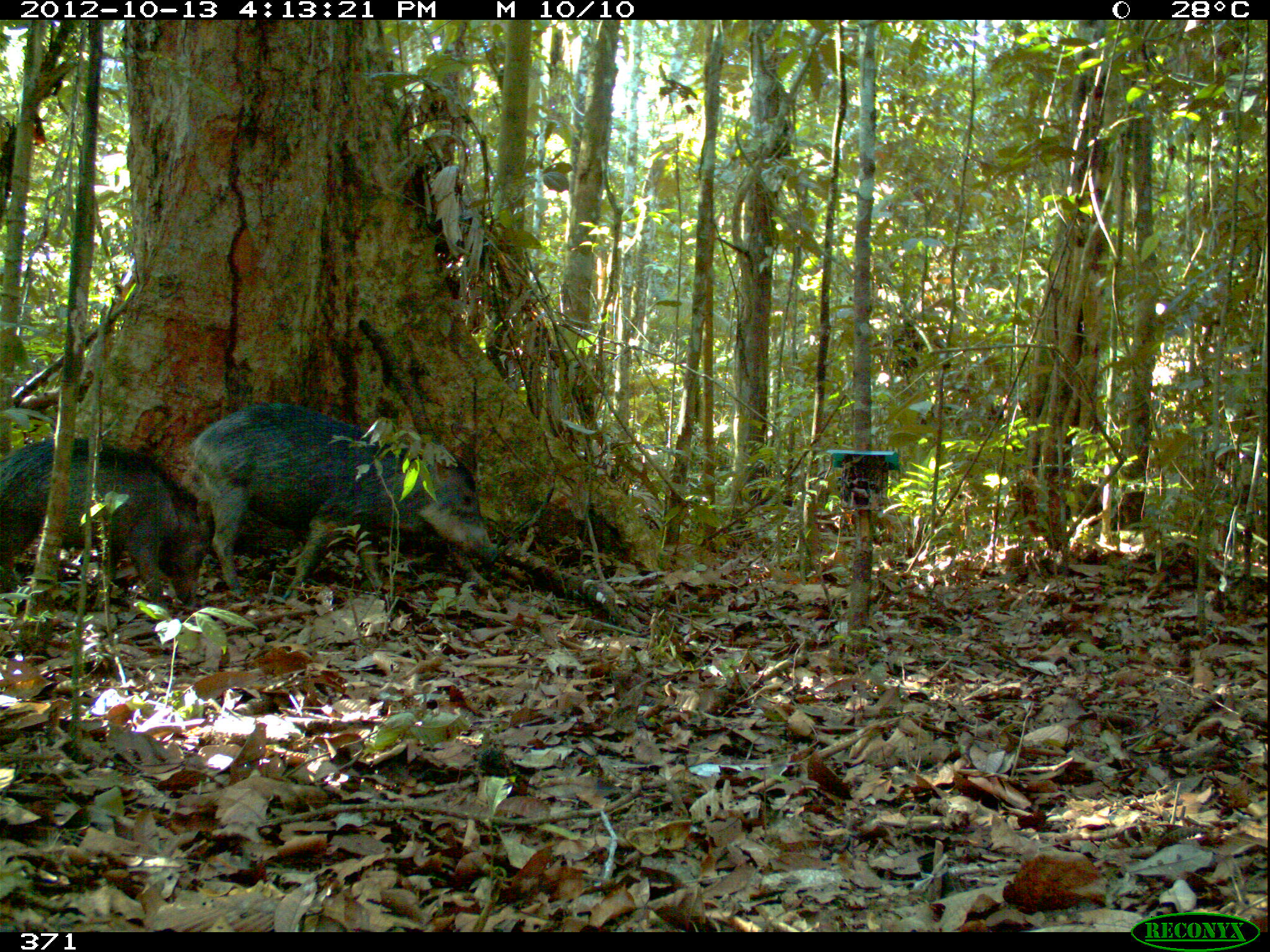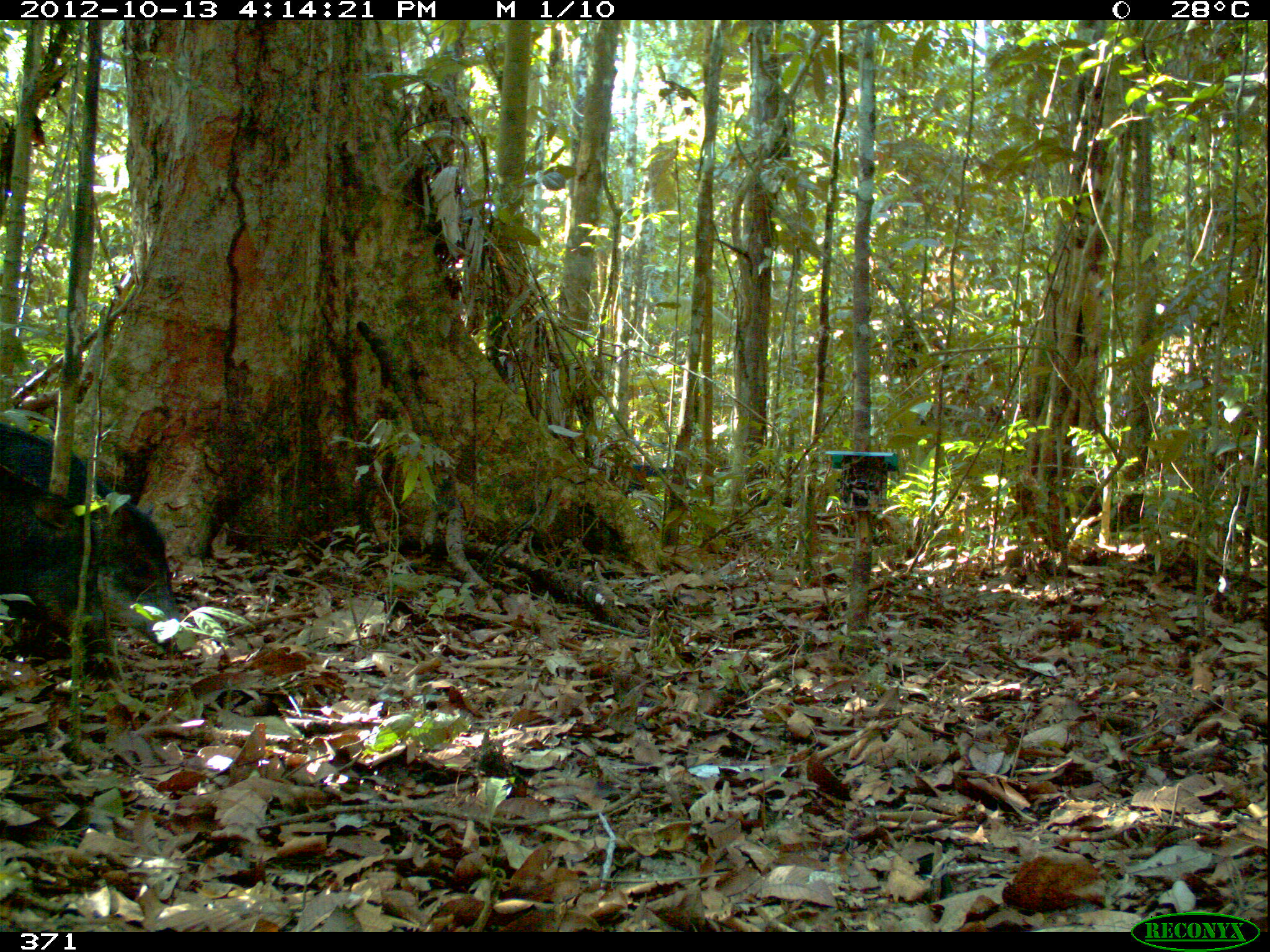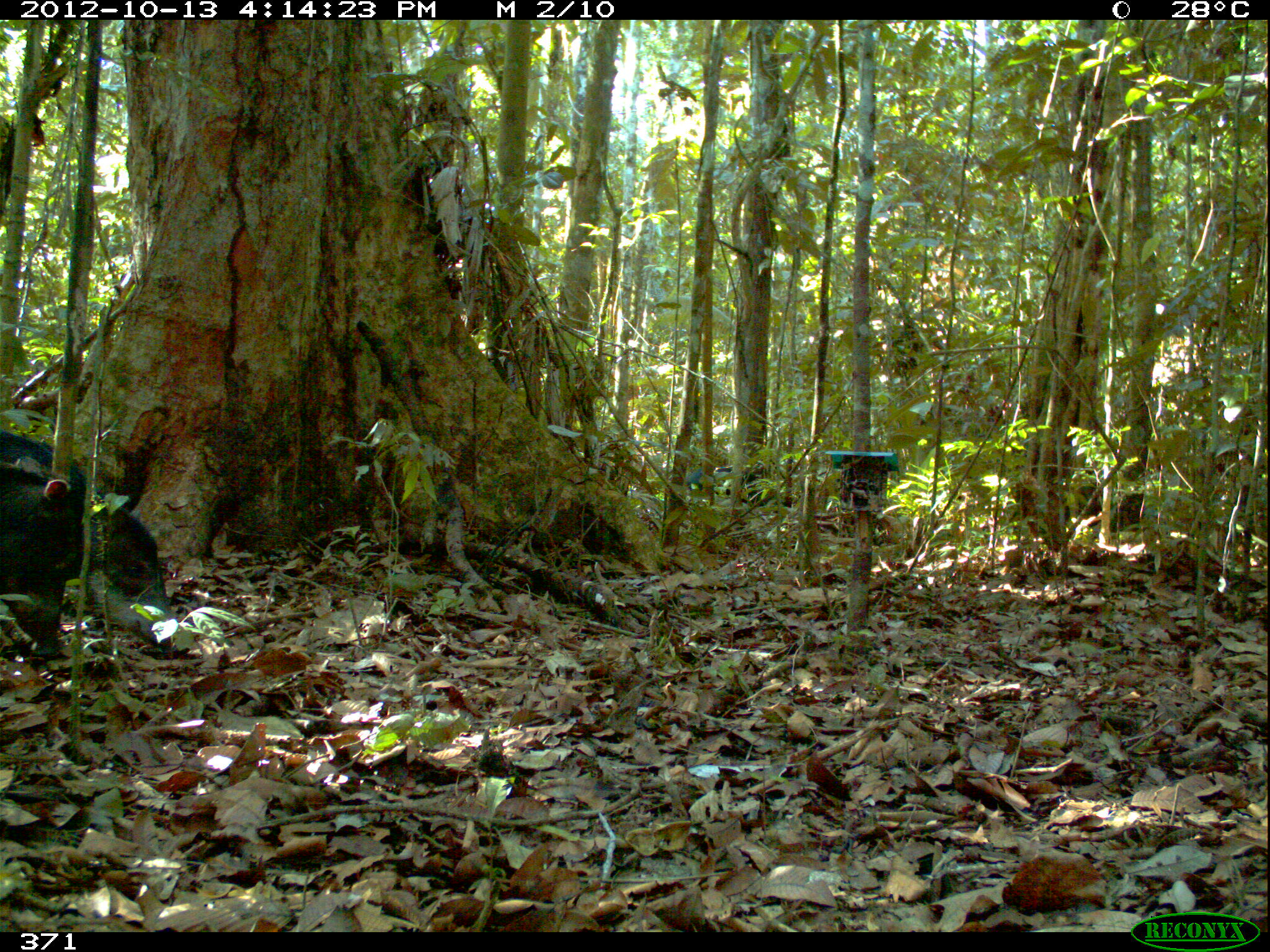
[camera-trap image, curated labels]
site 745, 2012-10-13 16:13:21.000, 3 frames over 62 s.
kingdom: Animalia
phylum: Chordata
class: Mammalia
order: Artiodactyla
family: Tayassuidae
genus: Tayassu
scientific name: Tayassu pecari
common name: white-lipped peccary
Tayassu pecari (white-lipped peccary).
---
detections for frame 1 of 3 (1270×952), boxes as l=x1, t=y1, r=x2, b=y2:
tayassu pecari: l=184, t=401, r=497, b=608; l=0, t=436, r=215, b=603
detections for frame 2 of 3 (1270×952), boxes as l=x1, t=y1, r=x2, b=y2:
tayassu pecari: l=0, t=419, r=194, b=670; l=0, t=462, r=108, b=668